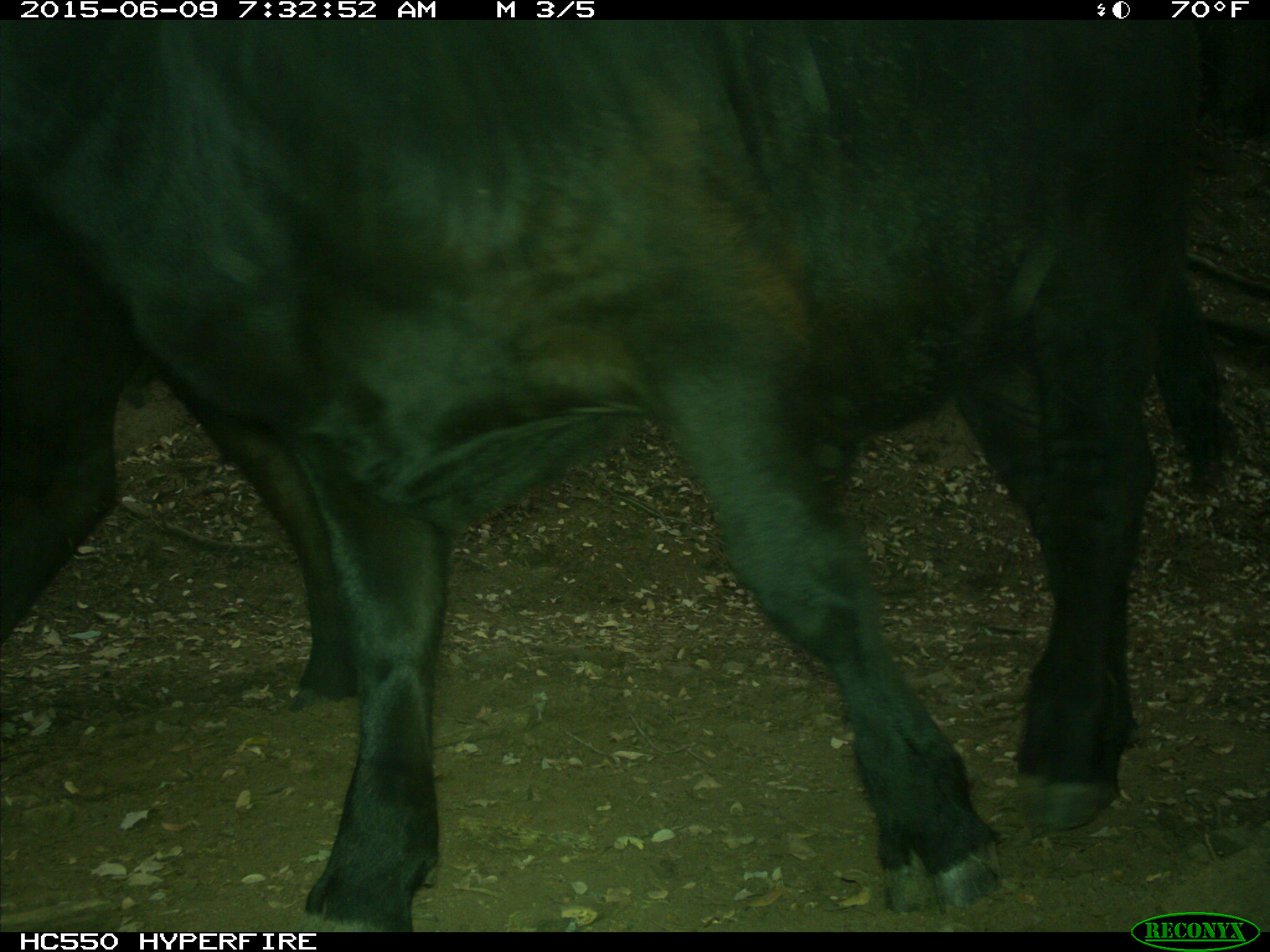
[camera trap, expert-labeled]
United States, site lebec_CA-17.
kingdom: Animalia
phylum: Chordata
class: Mammalia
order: Artiodactyla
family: Bovidae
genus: Bos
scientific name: Bos taurus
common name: domestic cow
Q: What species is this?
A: Bos taurus (domestic cow).